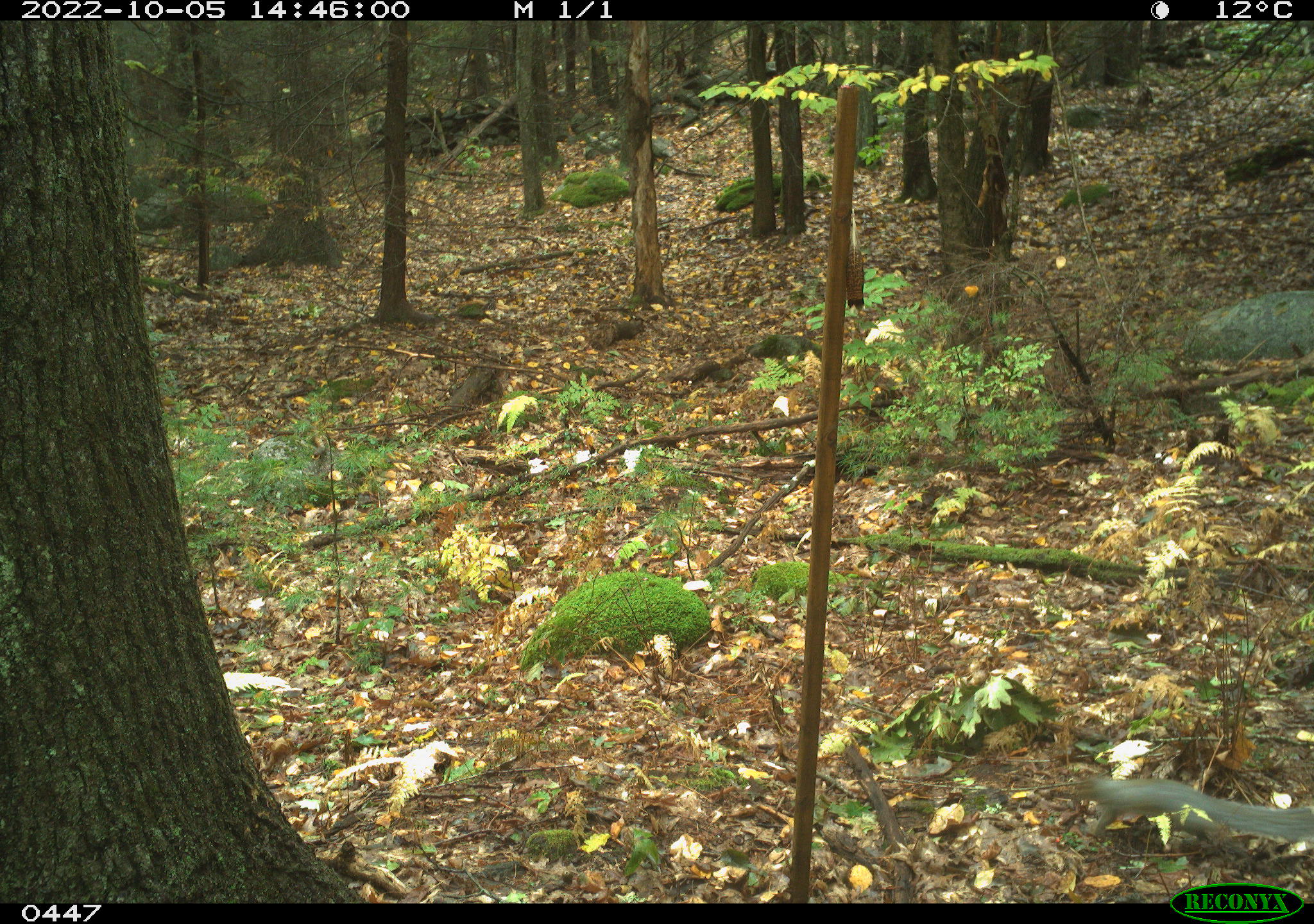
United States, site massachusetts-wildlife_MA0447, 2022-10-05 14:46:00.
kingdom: Animalia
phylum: Chordata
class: Mammalia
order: Rodentia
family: Sciuridae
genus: Sciurus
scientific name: Sciurus carolinensis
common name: gray squirrel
Gray squirrel (Sciurus carolinensis).